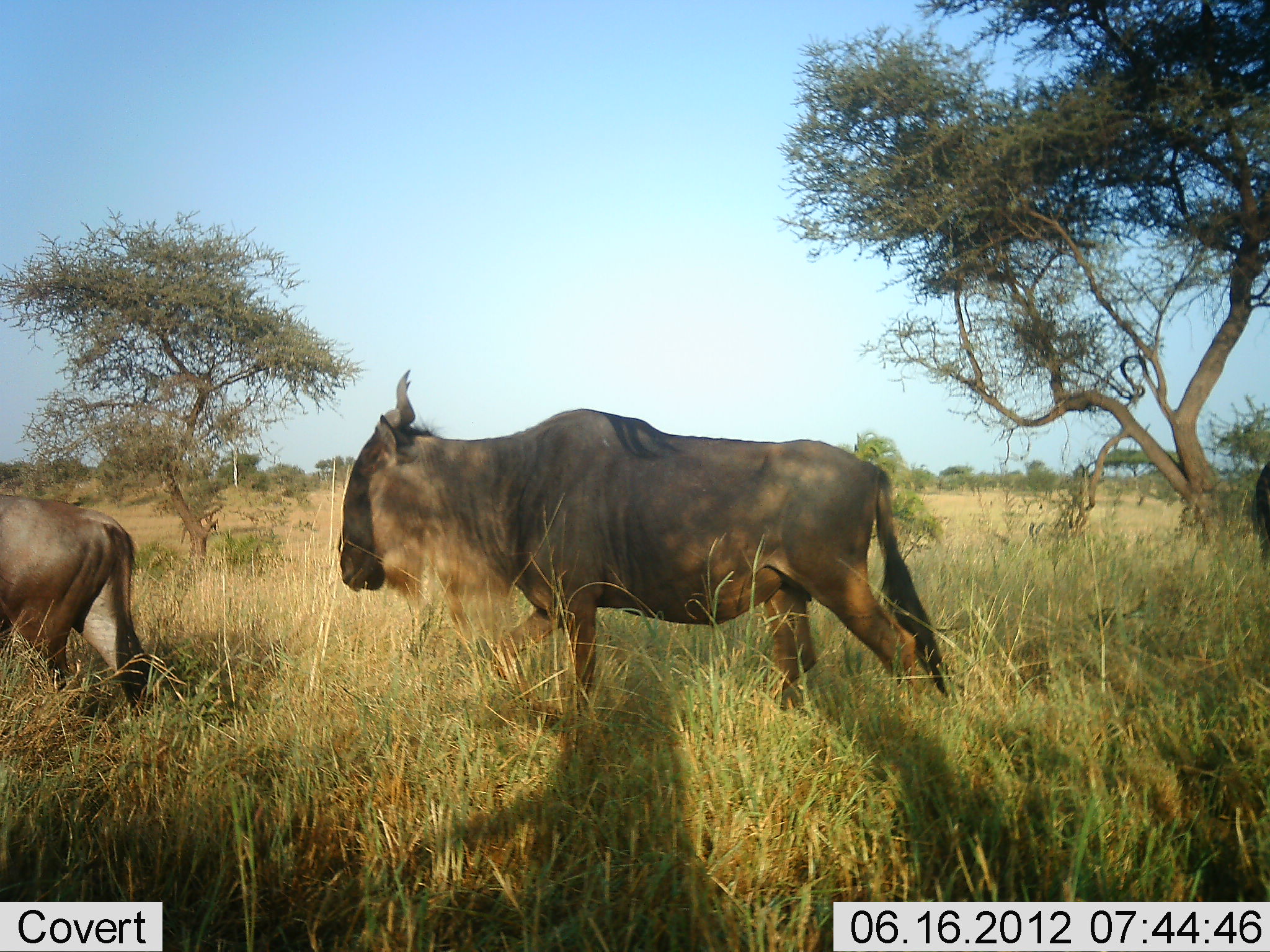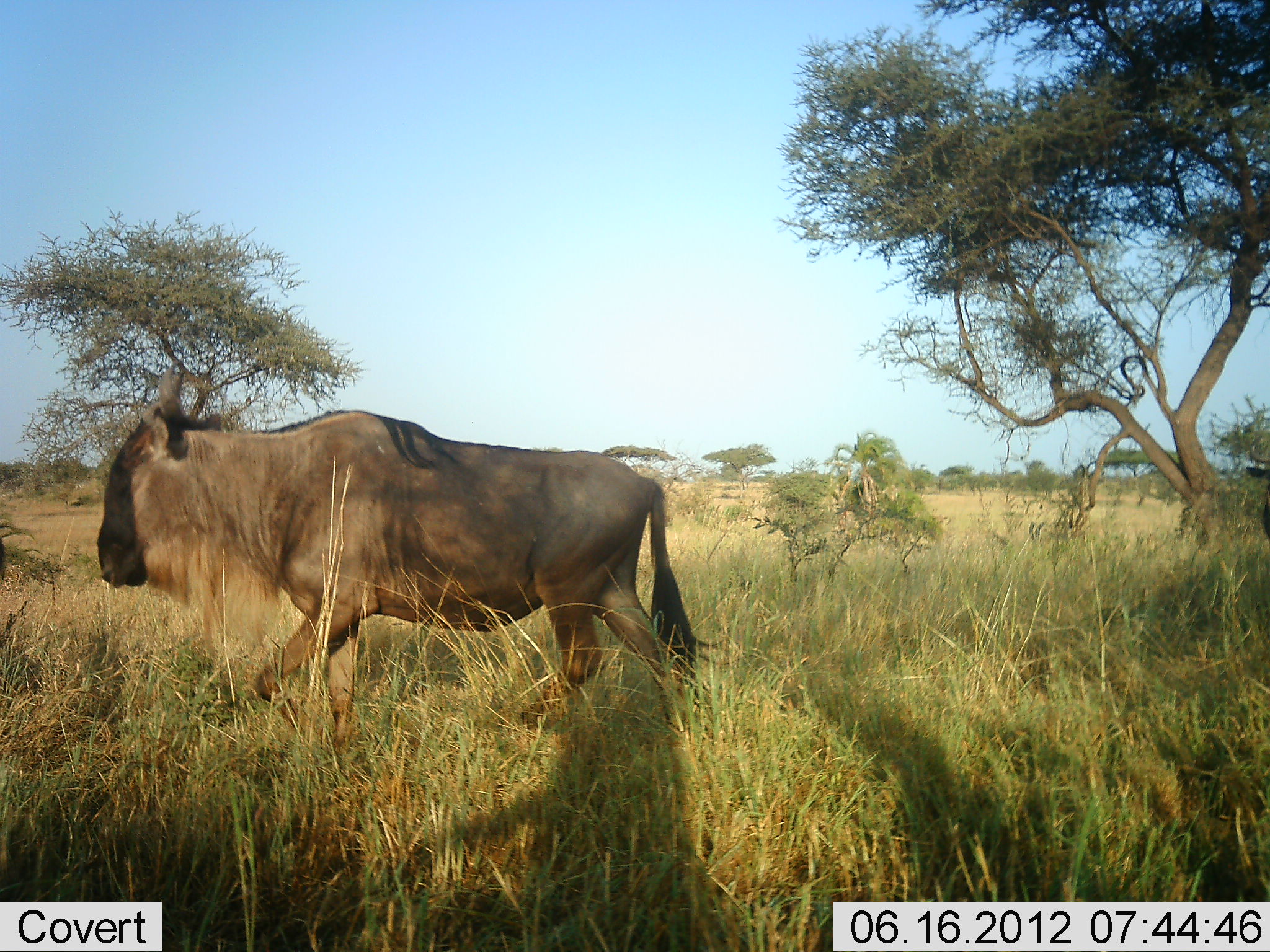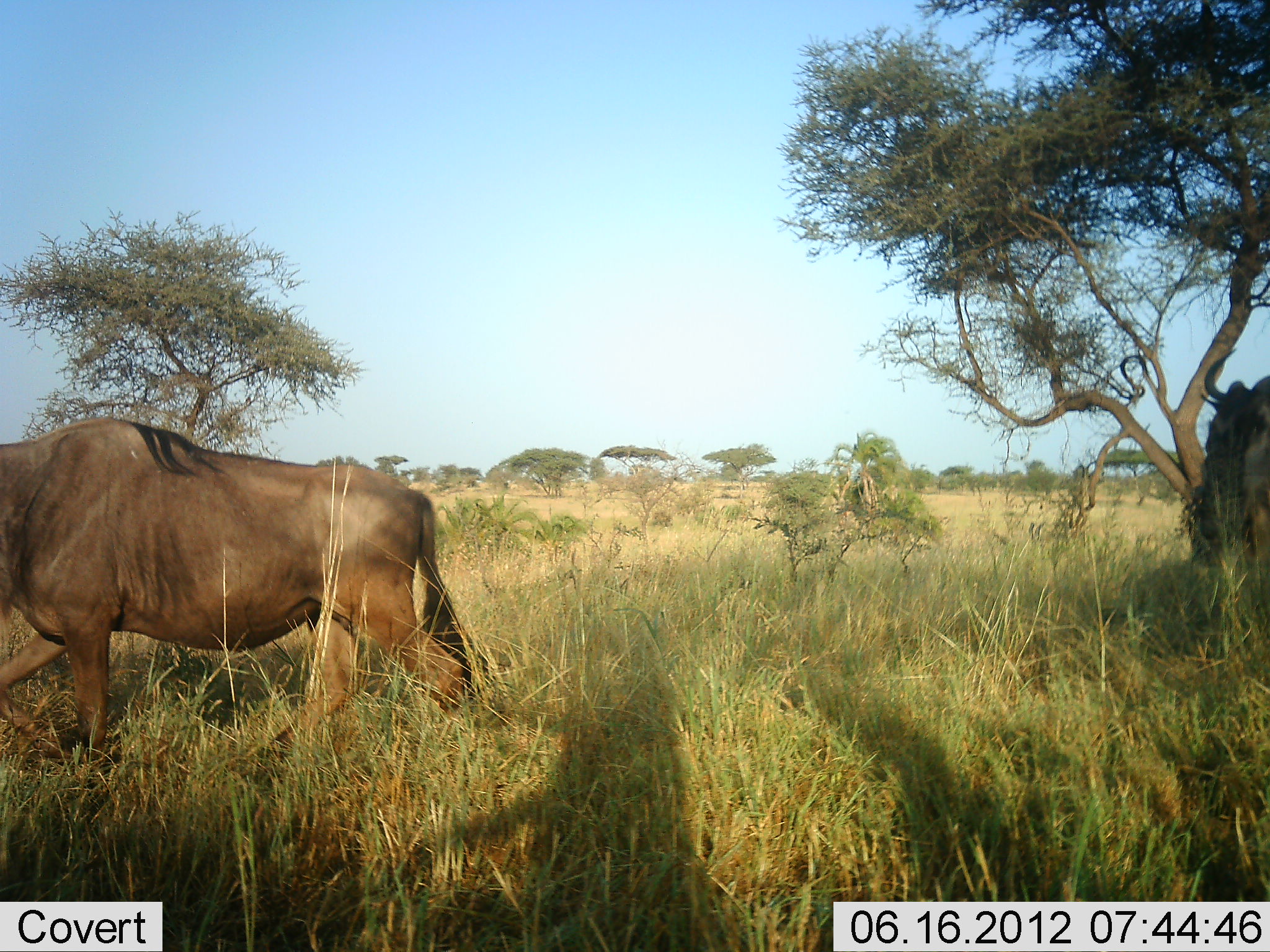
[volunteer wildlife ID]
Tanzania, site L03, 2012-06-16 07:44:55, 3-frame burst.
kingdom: Animalia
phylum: Chordata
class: Mammalia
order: Artiodactyla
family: Bovidae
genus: Connochaetes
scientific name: Connochaetes taurinus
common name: blue wildebeest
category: wildebeest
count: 3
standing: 0%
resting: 0%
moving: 100%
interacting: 0%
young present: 0%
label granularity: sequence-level